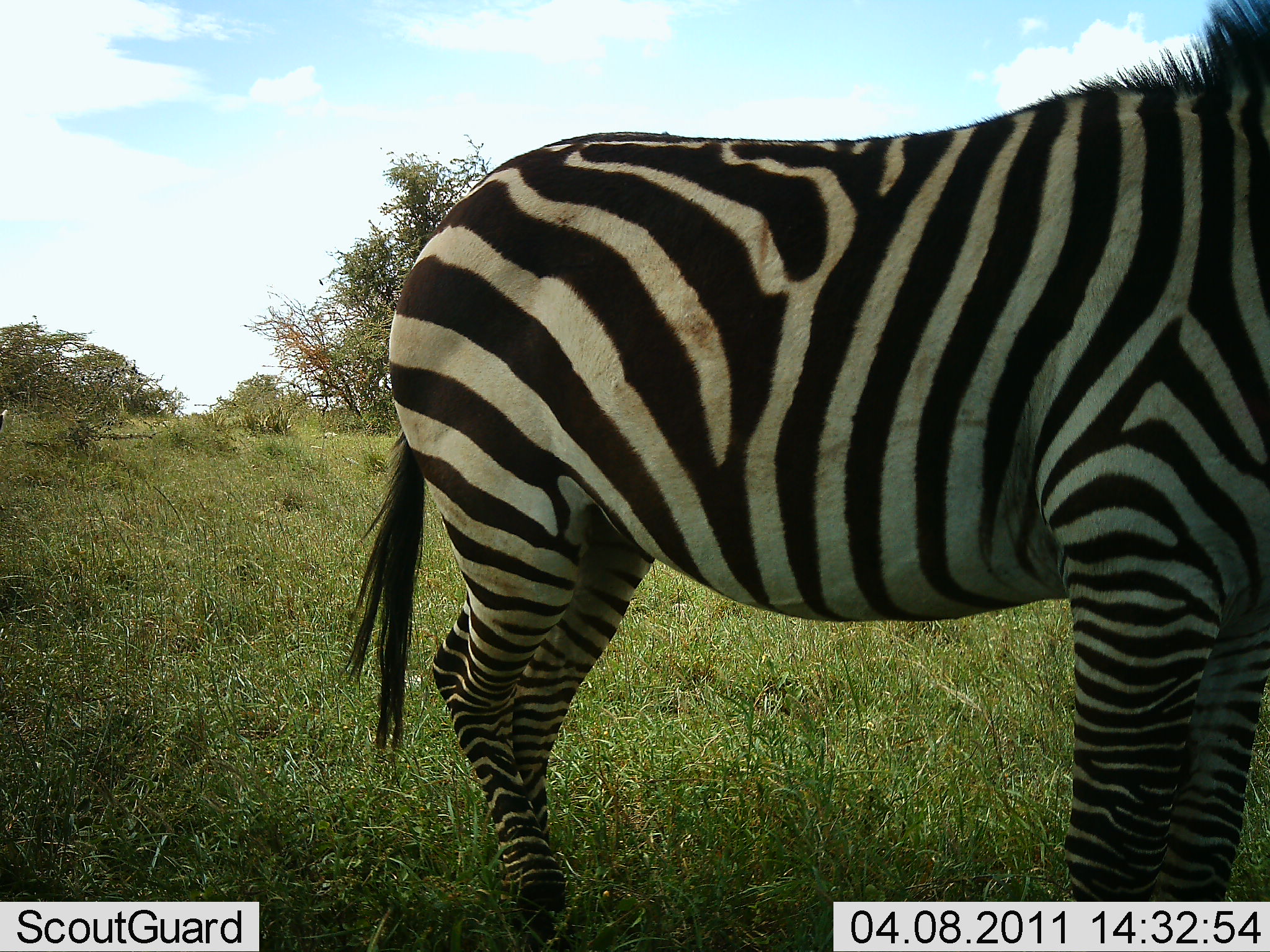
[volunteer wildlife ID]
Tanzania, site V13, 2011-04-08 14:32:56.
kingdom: Animalia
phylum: Chordata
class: Mammalia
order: Perissodactyla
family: Equidae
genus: Equus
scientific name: Equus quagga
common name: plains zebra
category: zebra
Zebra (plains zebra) (Equus quagga), count 1. Behavior (volunteer vote fractions): standing 100%, resting 0%, moving 8%, interacting 0%. Young present (vote fraction): 0%. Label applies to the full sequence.